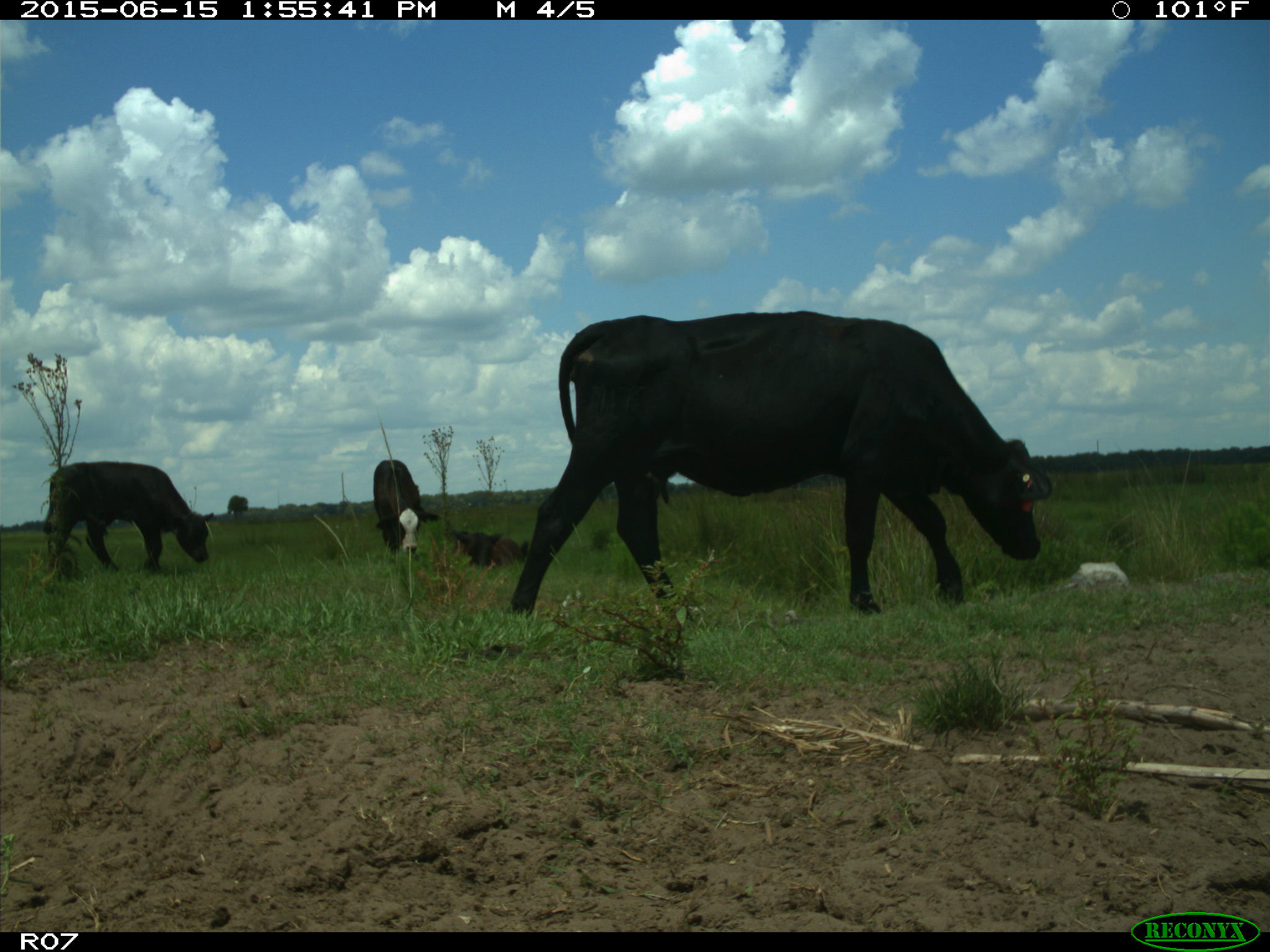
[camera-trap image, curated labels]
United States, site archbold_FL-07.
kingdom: Animalia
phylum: Chordata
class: Mammalia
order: Artiodactyla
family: Bovidae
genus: Bos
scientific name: Bos taurus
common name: domestic cow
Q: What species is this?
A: Bos taurus (domestic cow).